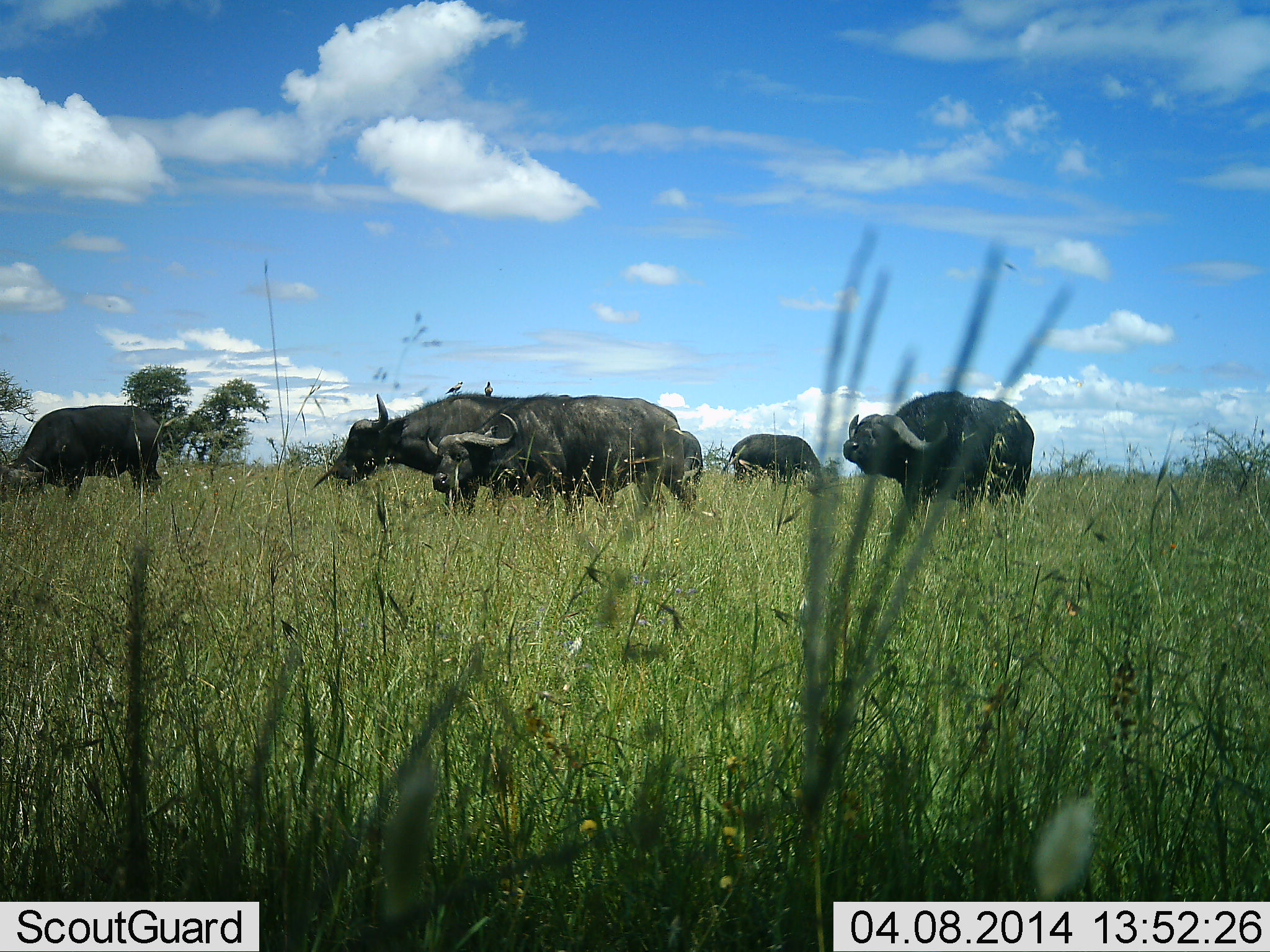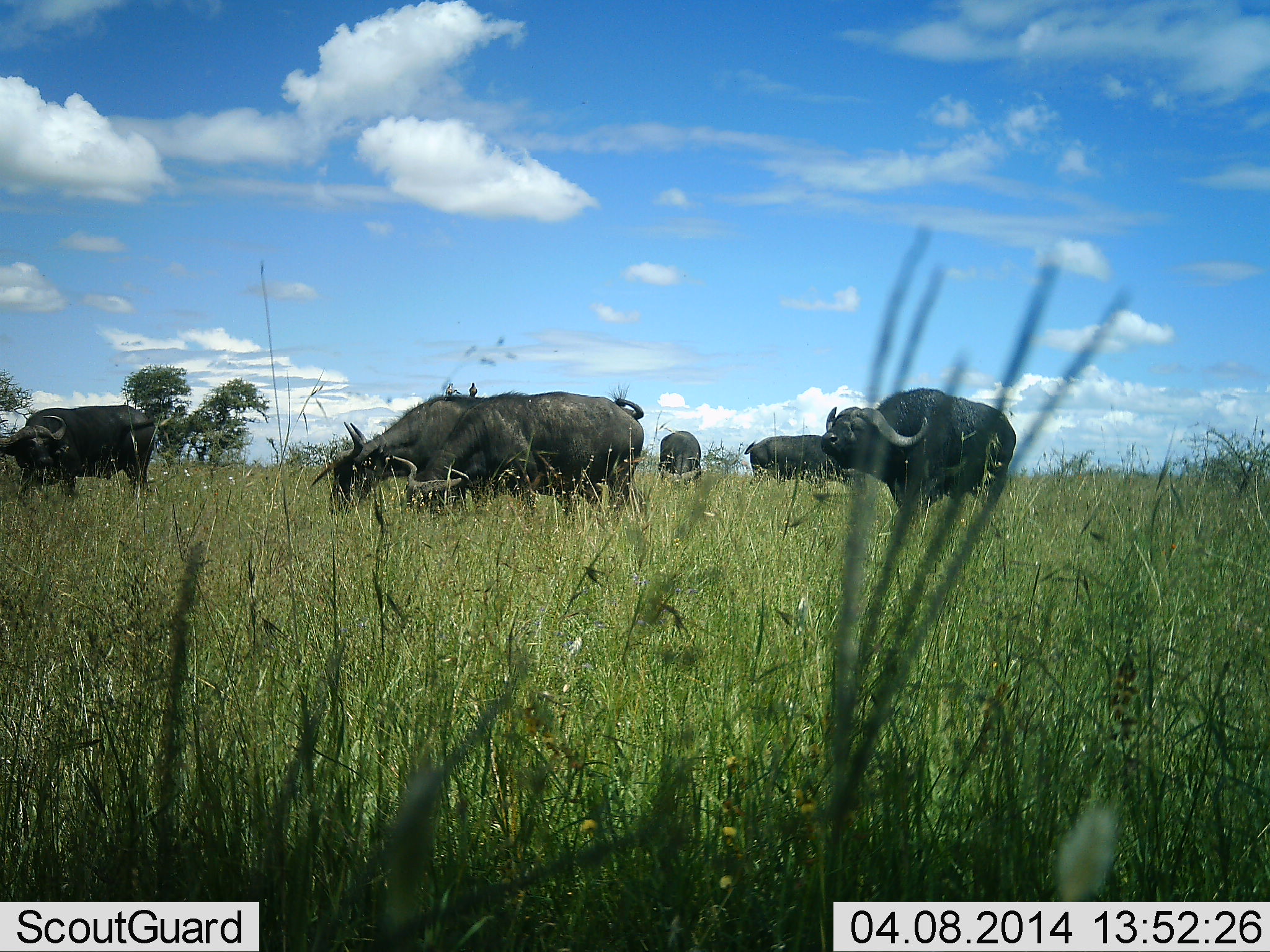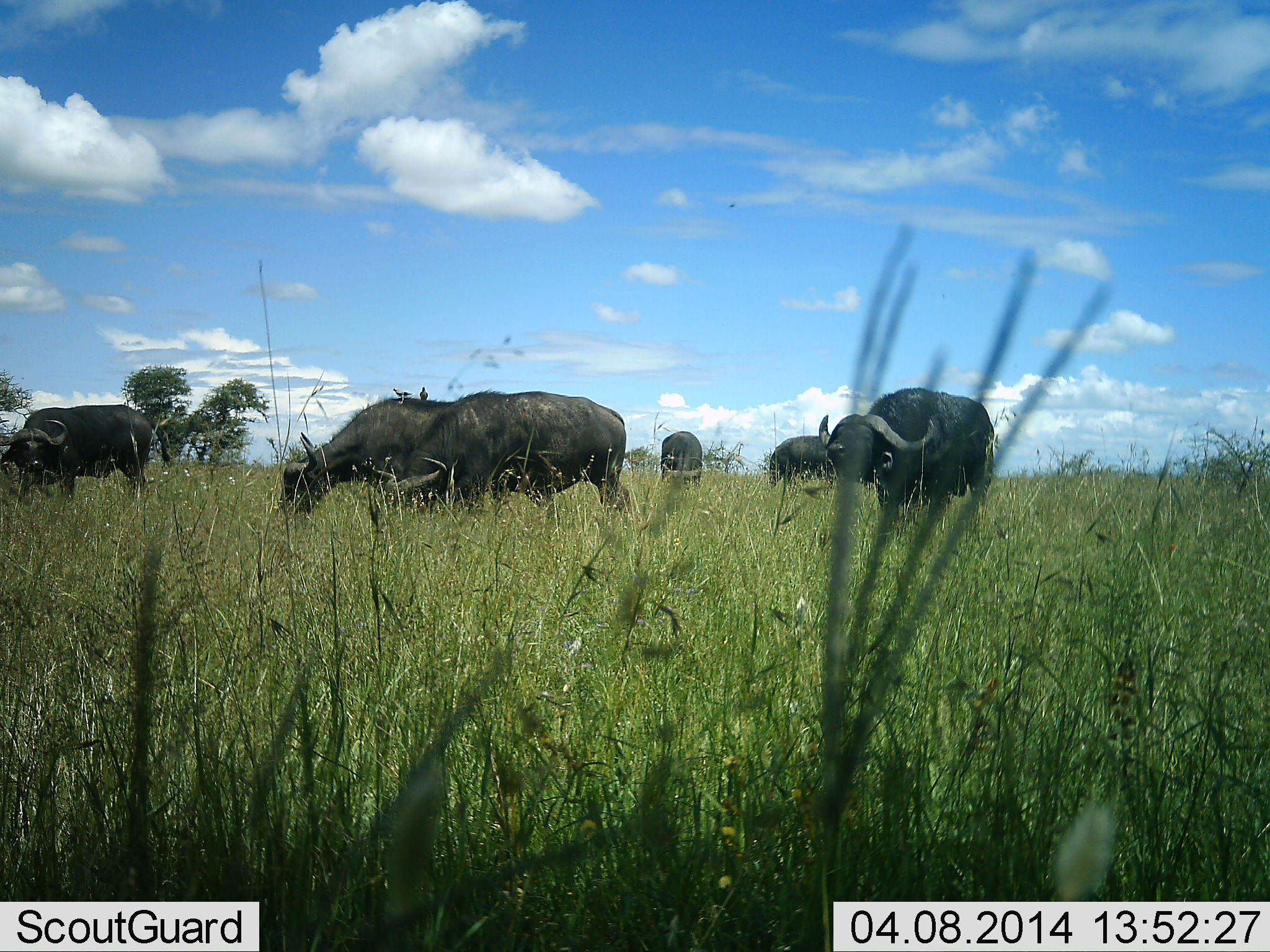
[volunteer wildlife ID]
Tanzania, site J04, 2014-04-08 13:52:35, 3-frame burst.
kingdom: Animalia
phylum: Chordata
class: Mammalia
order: Artiodactyla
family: Bovidae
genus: Syncerus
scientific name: Syncerus caffer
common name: cape buffalo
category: buffalo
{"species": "buffalo (cape buffalo) (Syncerus caffer)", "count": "6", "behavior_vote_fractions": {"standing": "55%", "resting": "0%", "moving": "73%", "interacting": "9%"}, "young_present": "0%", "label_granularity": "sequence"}